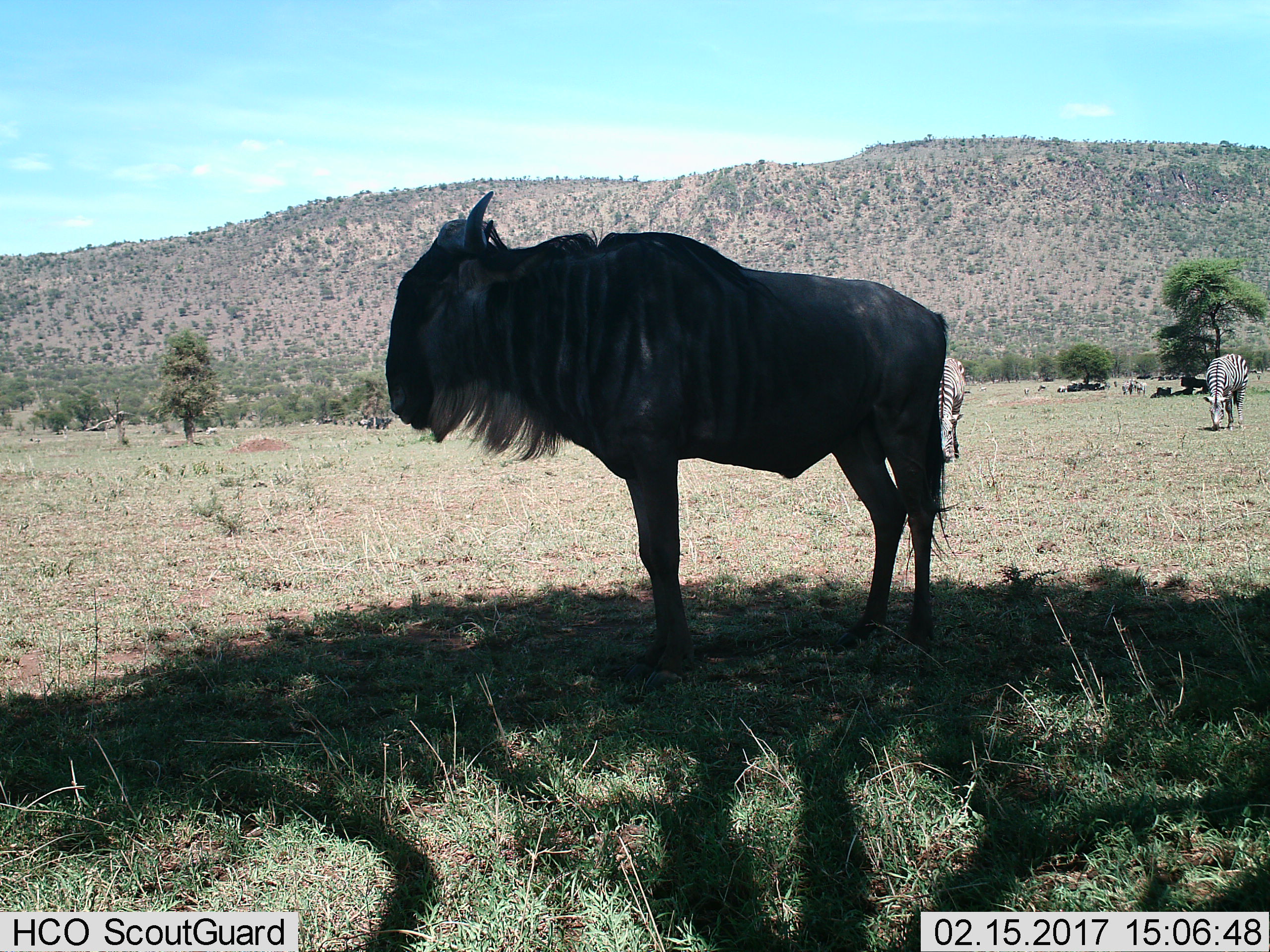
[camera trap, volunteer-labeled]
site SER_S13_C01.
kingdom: Animalia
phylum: Chordata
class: Mammalia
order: Artiodactyla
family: Bovidae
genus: Connochaetes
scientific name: Connochaetes taurinus taurinus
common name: blue wildebeest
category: wildebeestblue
Wildebeestblue (blue wildebeest) (Connochaetes taurinus taurinus), count 1. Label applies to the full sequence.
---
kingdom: Animalia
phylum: Chordata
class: Mammalia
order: Perissodactyla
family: Equidae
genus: Equus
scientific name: Equus quagga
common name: plains zebra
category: zebraplains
Zebraplains (plains zebra) (Equus quagga), count 4. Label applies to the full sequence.